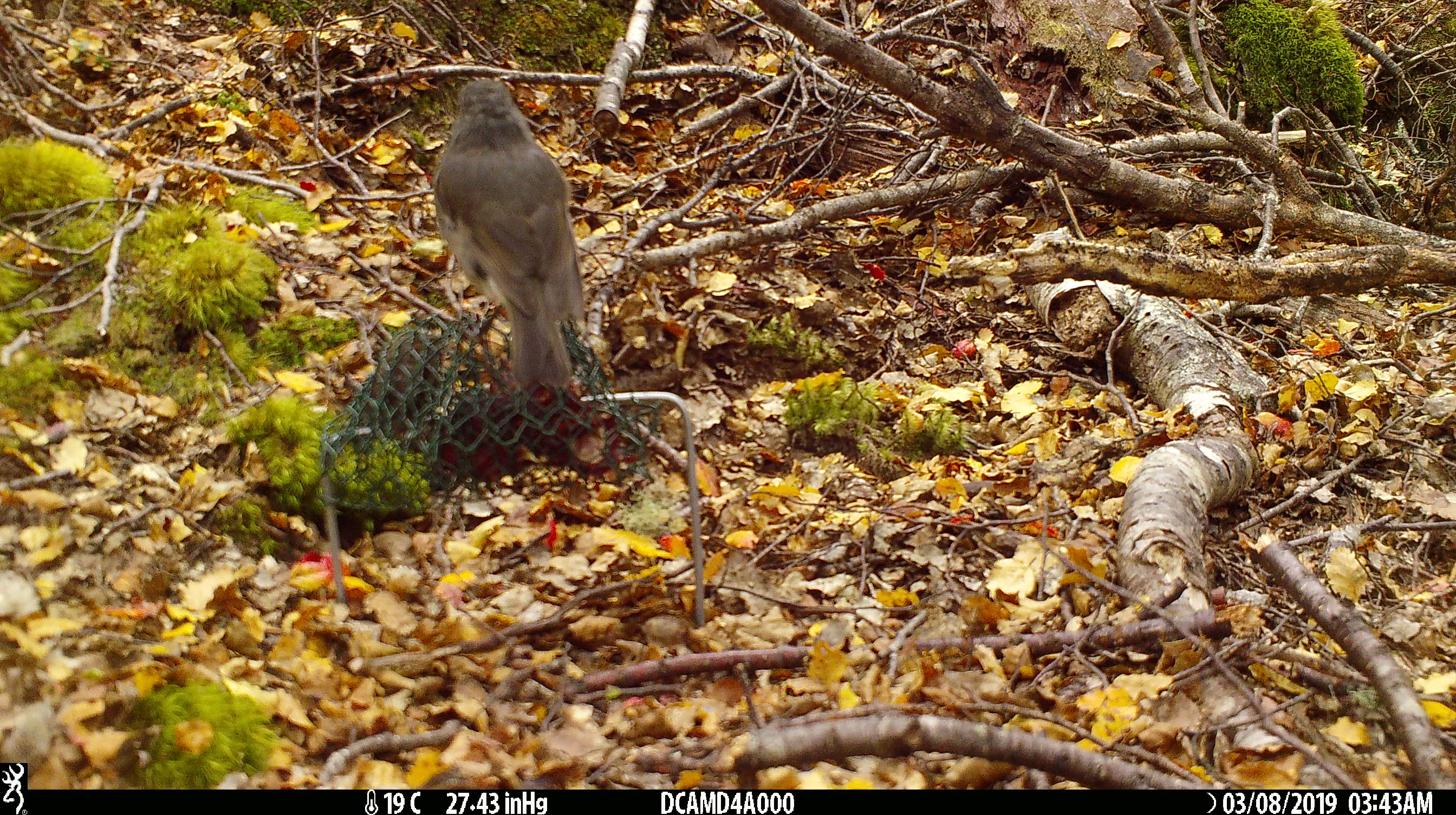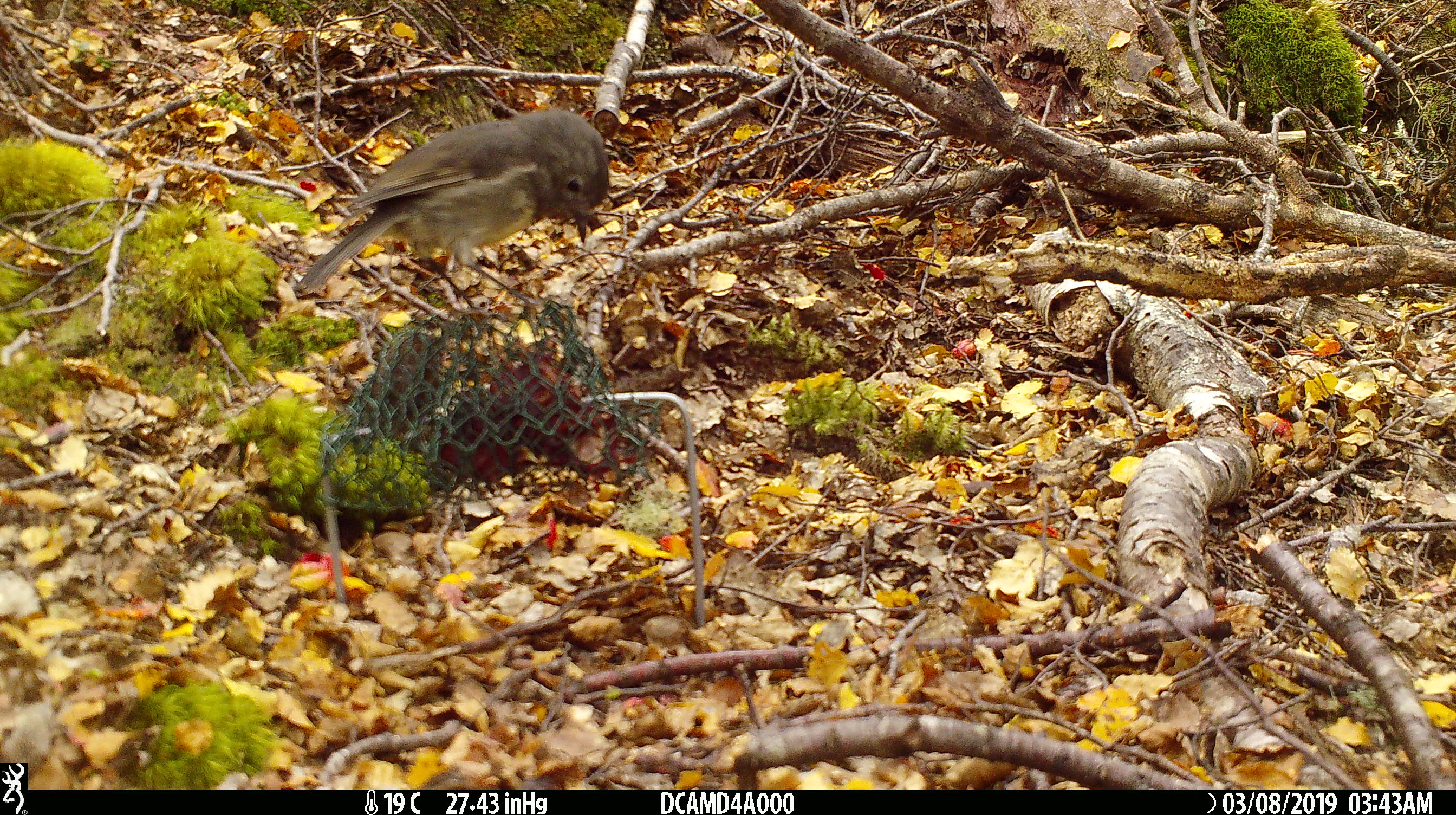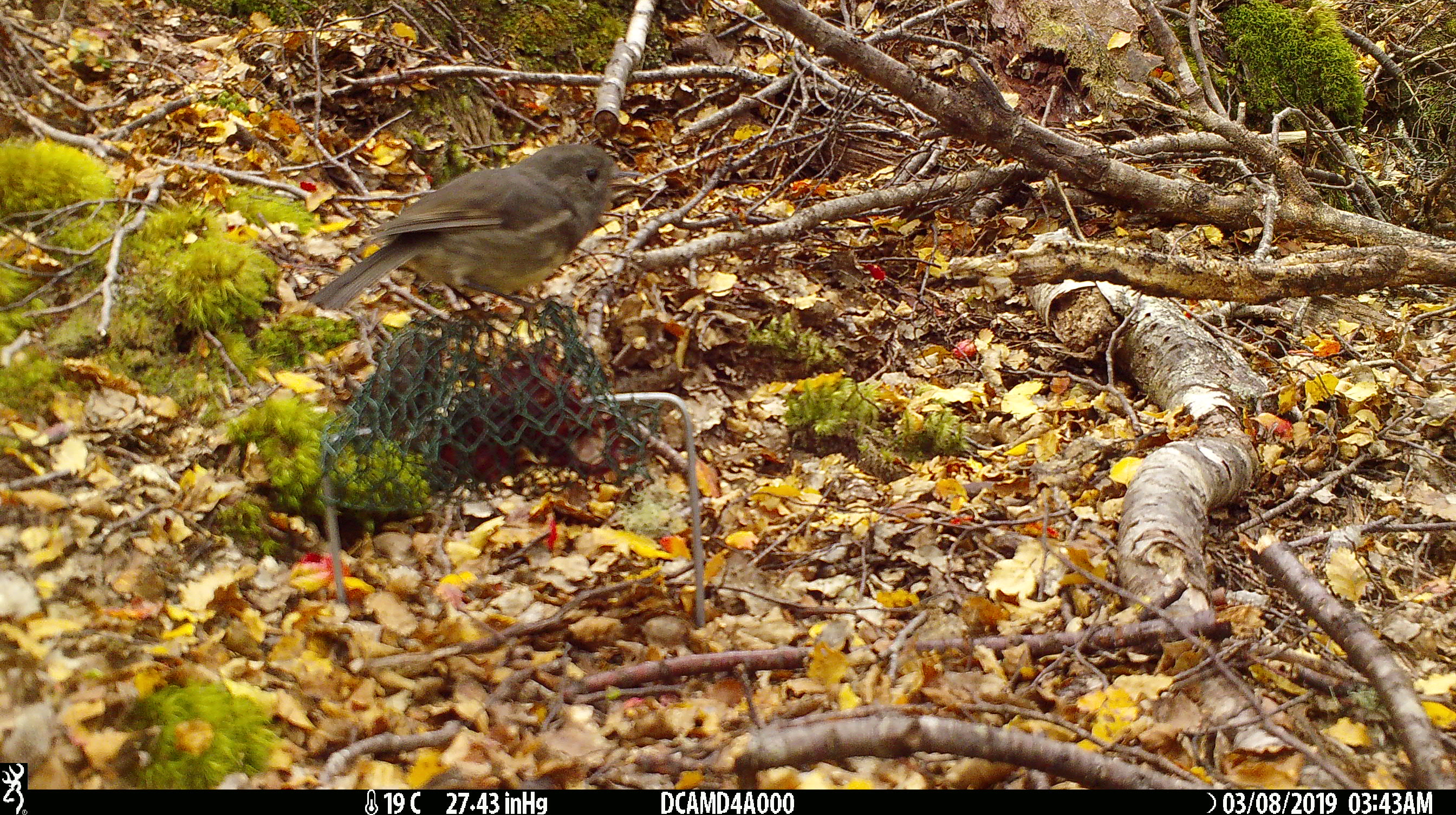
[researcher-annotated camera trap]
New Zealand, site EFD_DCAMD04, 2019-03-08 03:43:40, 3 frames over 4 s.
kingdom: Animalia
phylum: Chordata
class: Aves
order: Passeriformes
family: Petroicidae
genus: Petroica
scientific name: Petroica australis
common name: new zealand robin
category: robin